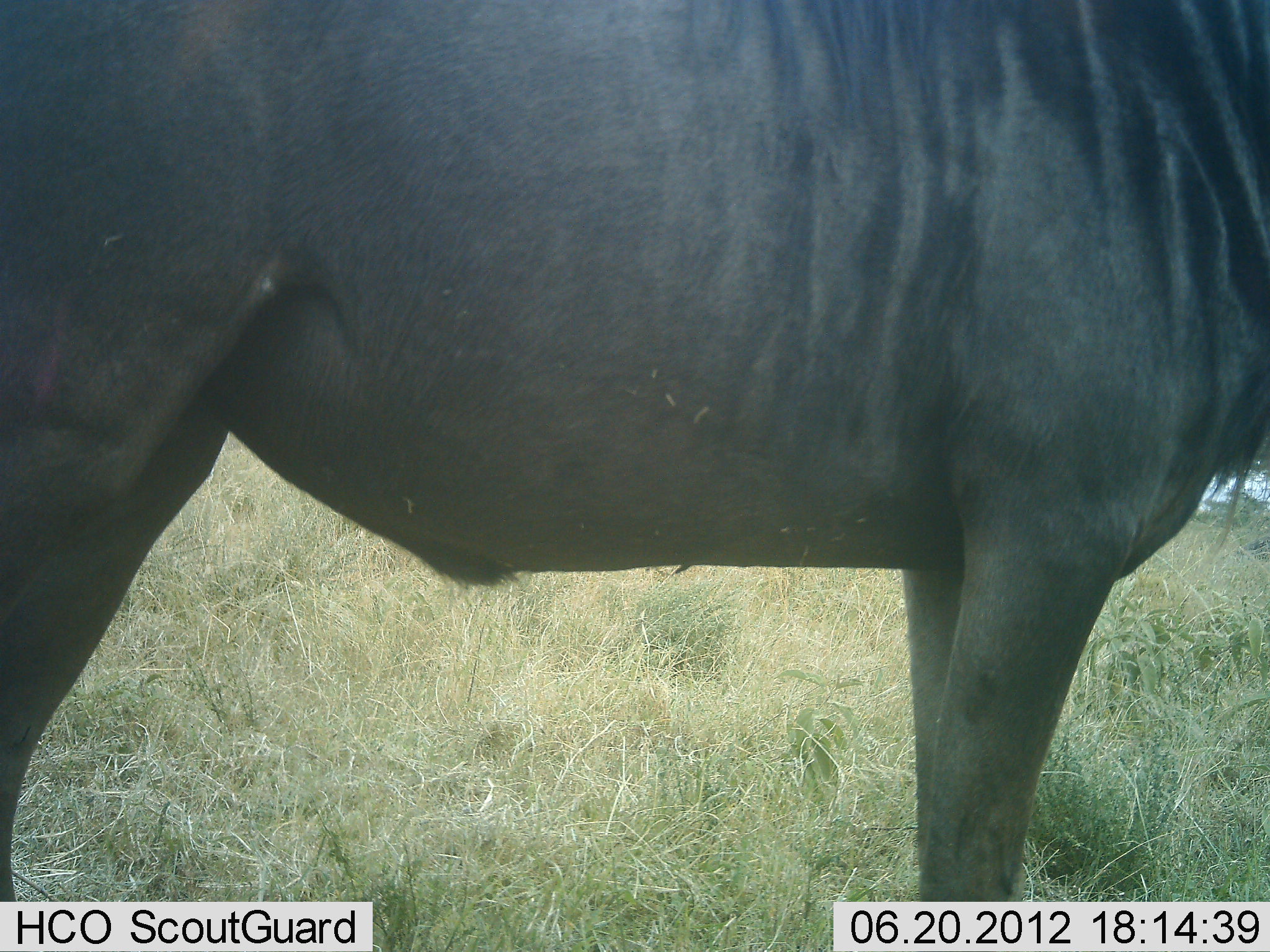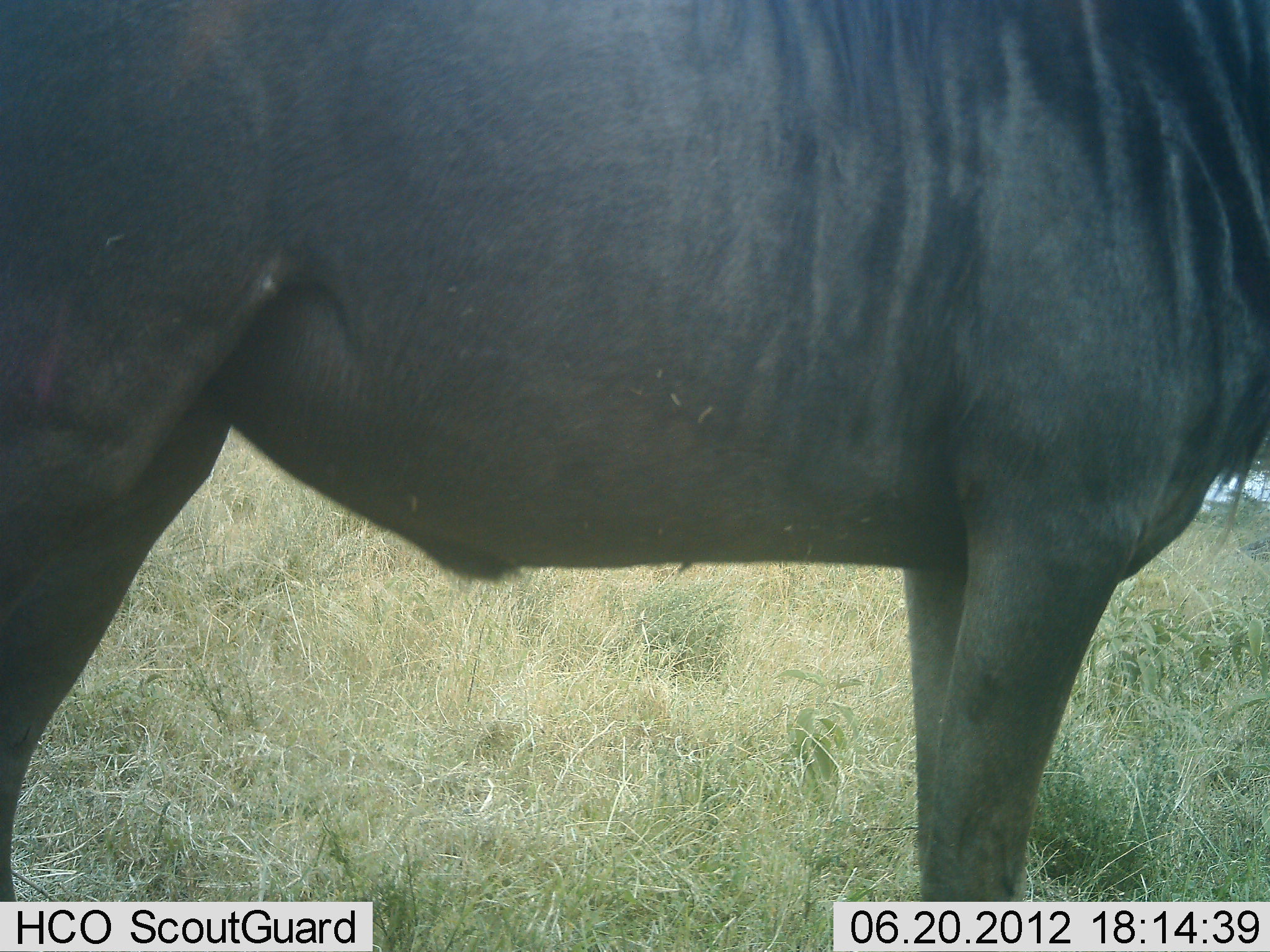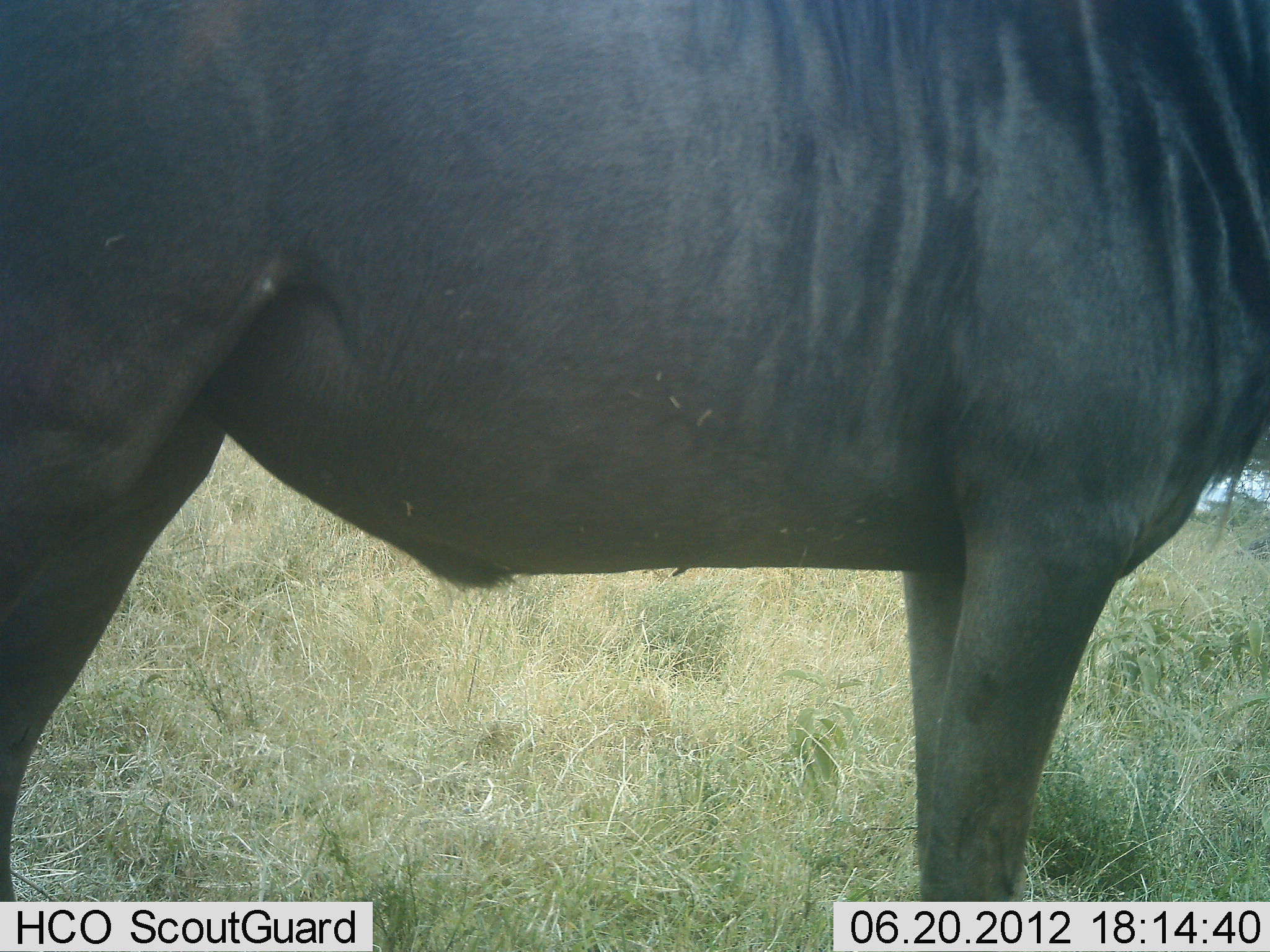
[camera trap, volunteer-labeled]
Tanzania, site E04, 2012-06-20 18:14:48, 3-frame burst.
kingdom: Animalia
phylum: Chordata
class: Mammalia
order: Artiodactyla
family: Bovidae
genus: Connochaetes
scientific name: Connochaetes taurinus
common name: blue wildebeest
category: wildebeest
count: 1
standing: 90%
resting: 10%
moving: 0%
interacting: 0%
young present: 0%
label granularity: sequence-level